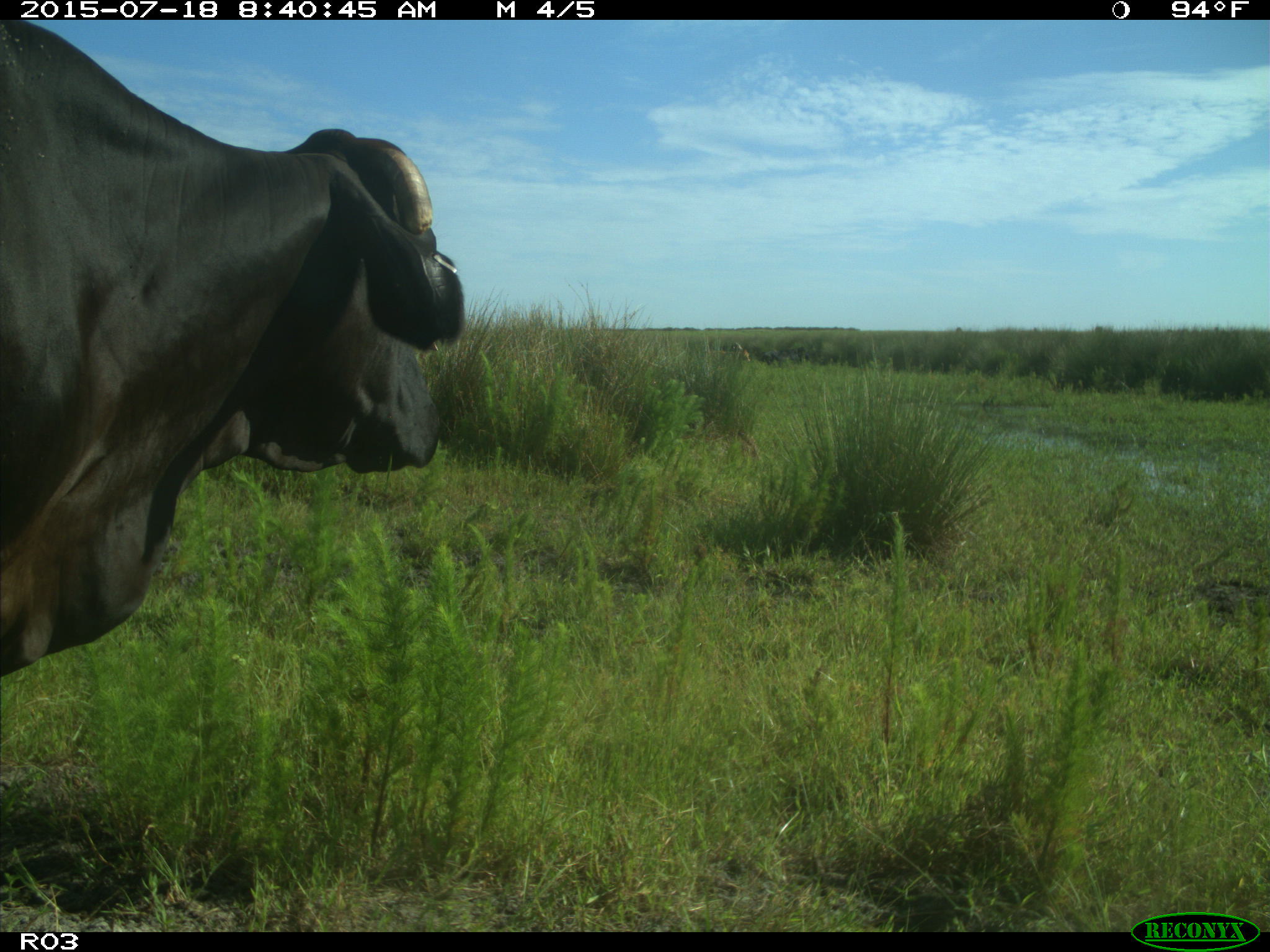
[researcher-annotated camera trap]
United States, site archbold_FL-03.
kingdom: Animalia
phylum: Chordata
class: Mammalia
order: Artiodactyla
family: Bovidae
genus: Bos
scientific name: Bos taurus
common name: domestic cow